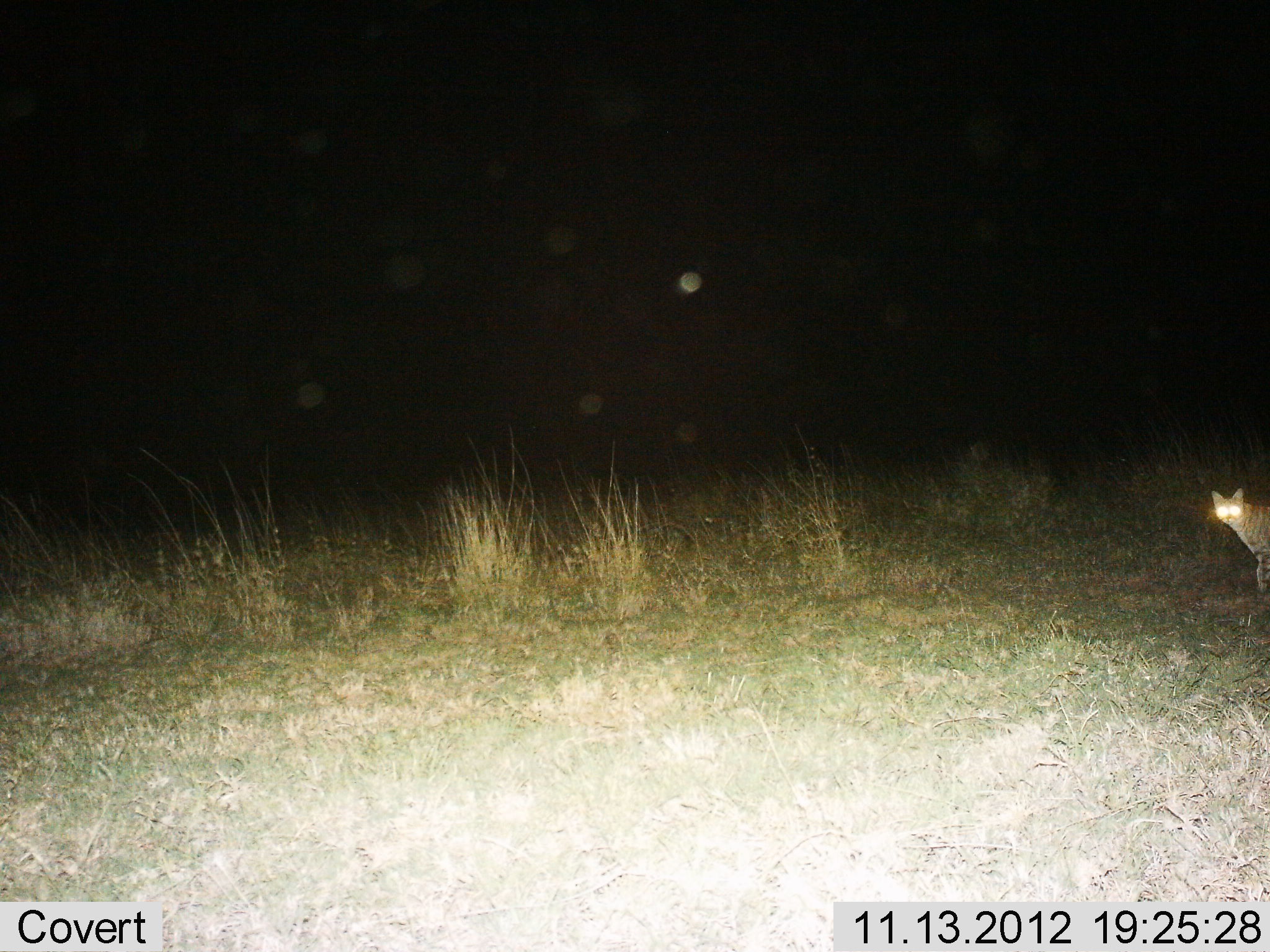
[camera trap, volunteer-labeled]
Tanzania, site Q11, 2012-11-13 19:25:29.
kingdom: Animalia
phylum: Chordata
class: Mammalia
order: Carnivora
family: Felidae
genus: Felis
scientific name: Felis lybica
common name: african wild cat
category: wildcat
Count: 1.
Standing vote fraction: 70%.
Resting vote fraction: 0%.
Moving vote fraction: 30%.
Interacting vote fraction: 0%.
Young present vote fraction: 0%.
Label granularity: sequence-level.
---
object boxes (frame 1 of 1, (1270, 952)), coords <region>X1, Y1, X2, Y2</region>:
animal: <region>1211, 488, 1270, 593</region>